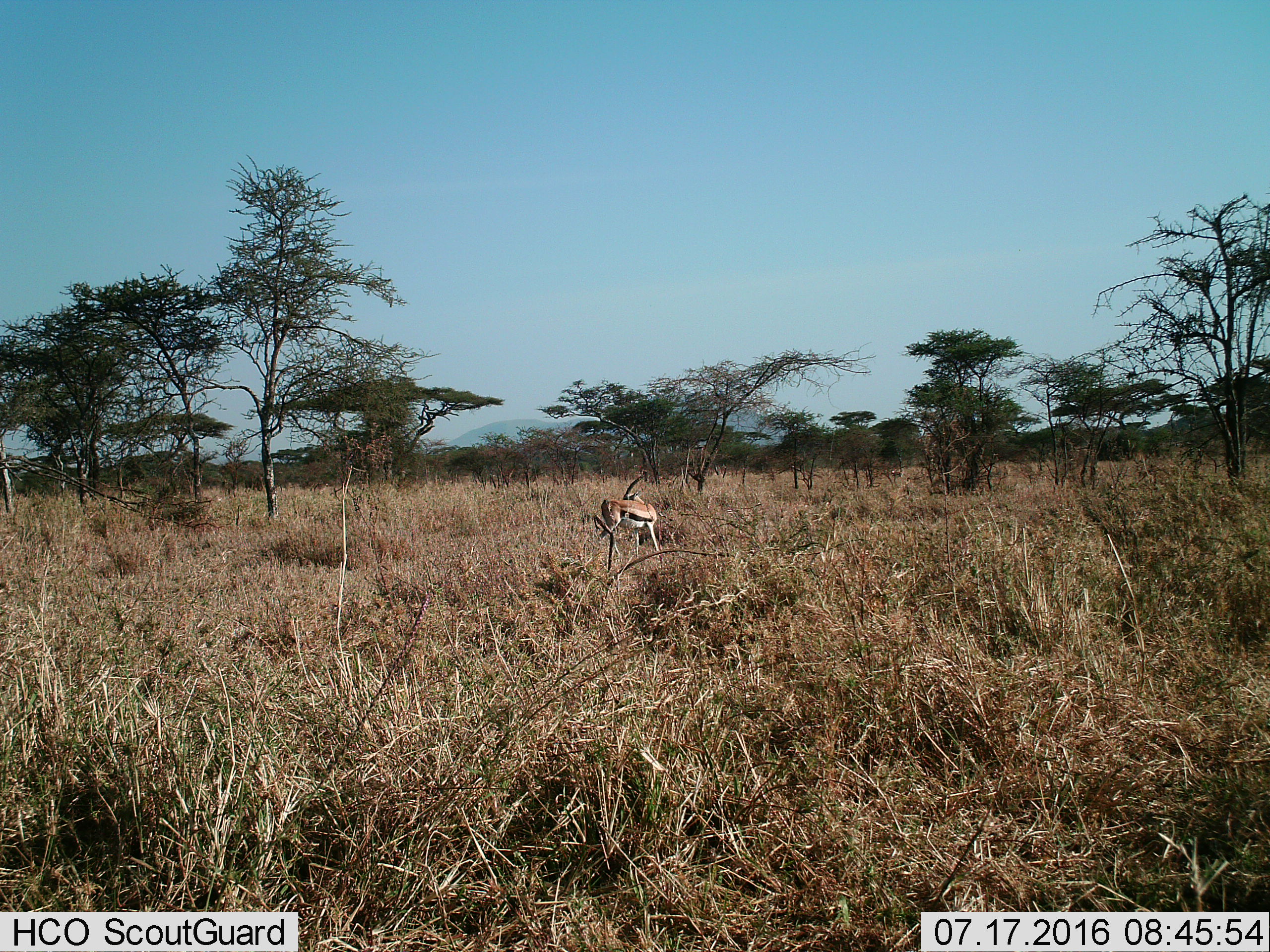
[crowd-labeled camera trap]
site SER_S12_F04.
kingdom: Animalia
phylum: Chordata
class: Mammalia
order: Artiodactyla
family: Bovidae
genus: Eudorcas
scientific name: Eudorcas thomsonii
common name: thomson's gazelle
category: gazellethomsons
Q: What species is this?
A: Gazellethomsons (thomson's gazelle) (Eudorcas thomsonii).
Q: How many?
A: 1.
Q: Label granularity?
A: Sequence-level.